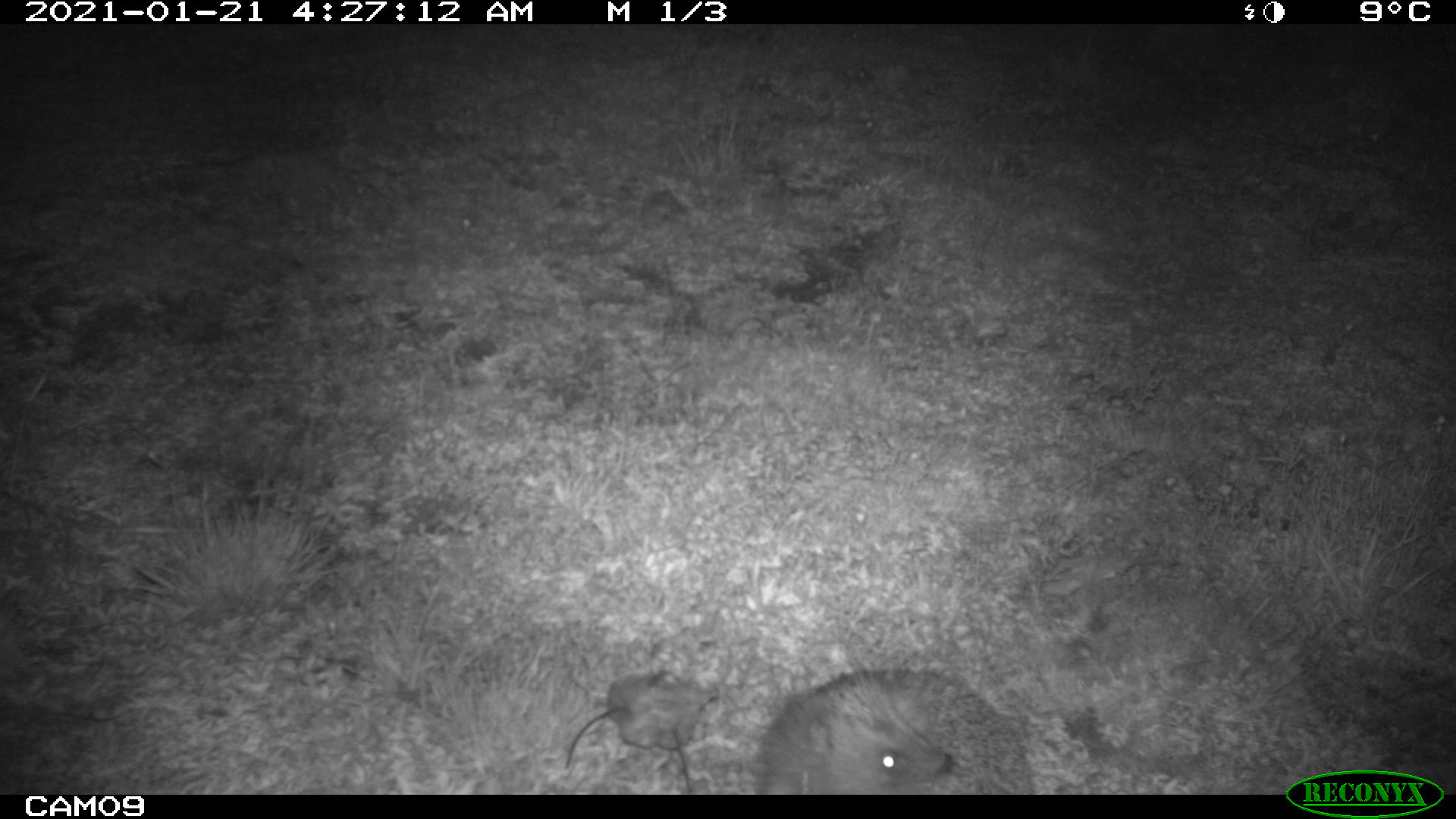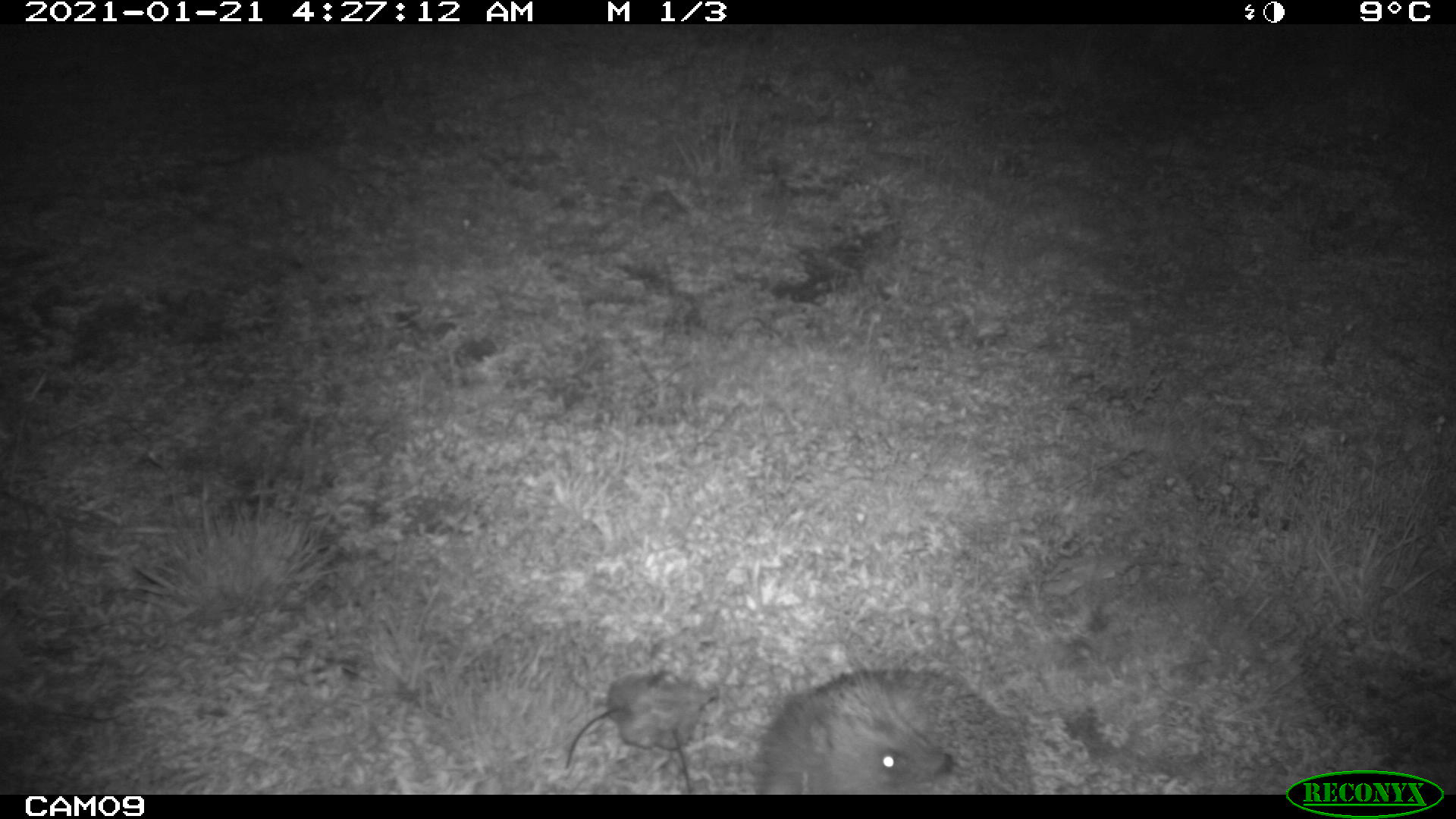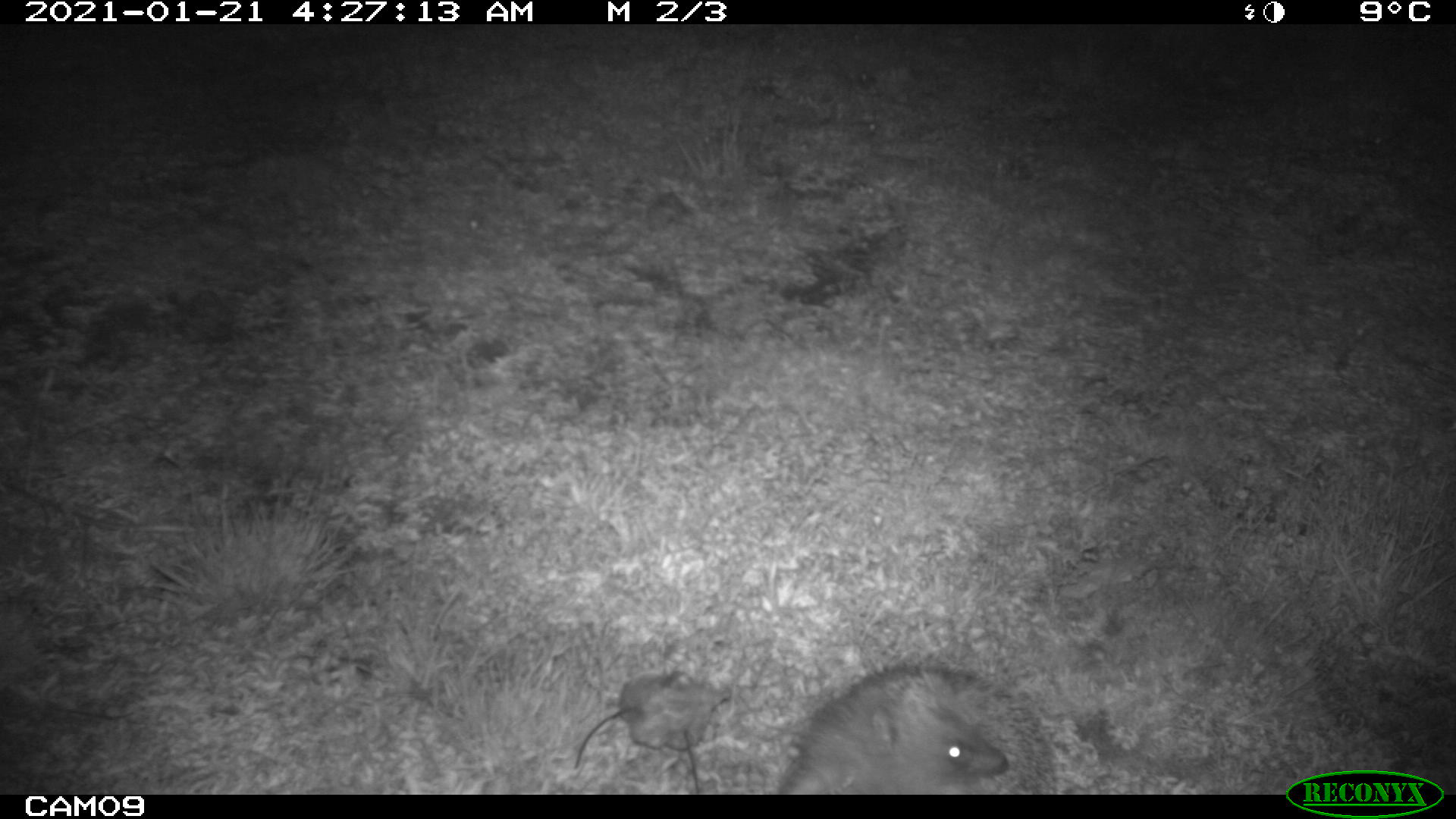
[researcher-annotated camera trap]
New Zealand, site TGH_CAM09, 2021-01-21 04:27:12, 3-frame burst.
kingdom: Animalia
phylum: Chordata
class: Mammalia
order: Eulipotyphla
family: Erinaceidae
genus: Erinaceus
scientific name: Erinaceus europaeus europaeus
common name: european hedgehog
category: hedgehog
Hedgehog (european hedgehog) (Erinaceus europaeus europaeus).